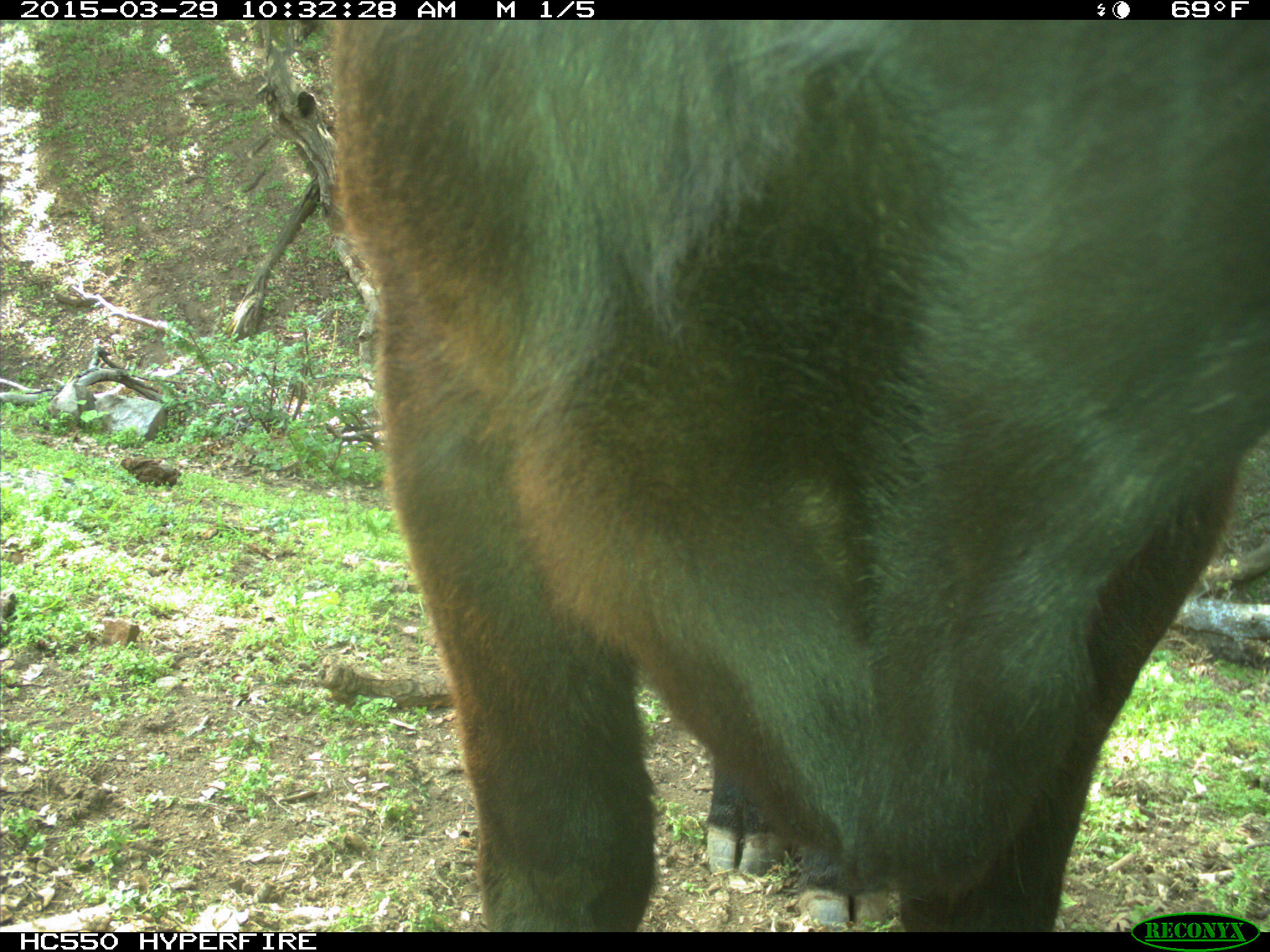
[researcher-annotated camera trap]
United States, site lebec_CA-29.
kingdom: Animalia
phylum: Chordata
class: Mammalia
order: Artiodactyla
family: Bovidae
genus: Bos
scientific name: Bos taurus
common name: domestic cow